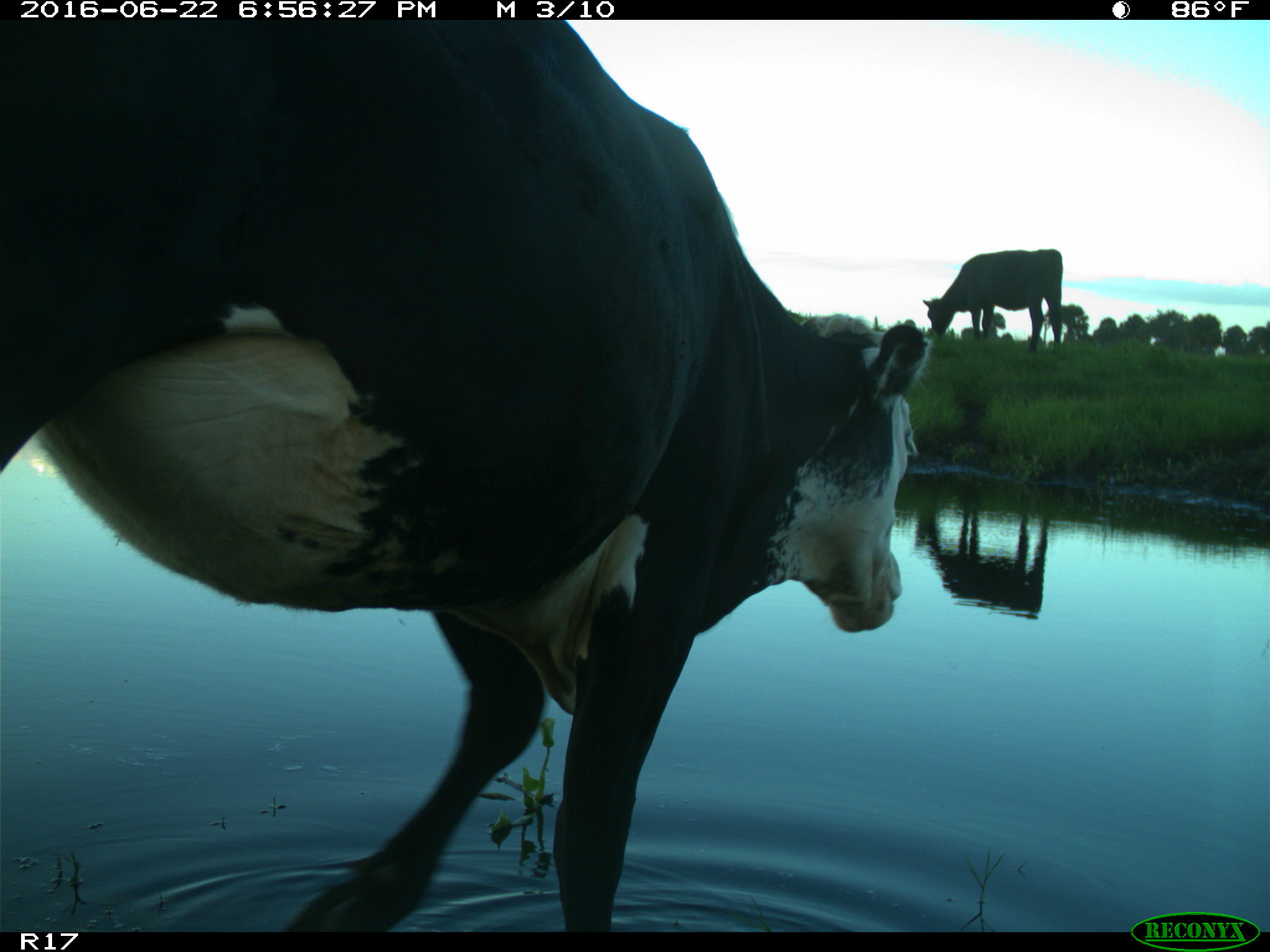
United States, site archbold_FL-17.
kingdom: Animalia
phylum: Chordata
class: Mammalia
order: Artiodactyla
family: Bovidae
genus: Bos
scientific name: Bos taurus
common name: domestic cow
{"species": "Bos taurus (domestic cow)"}